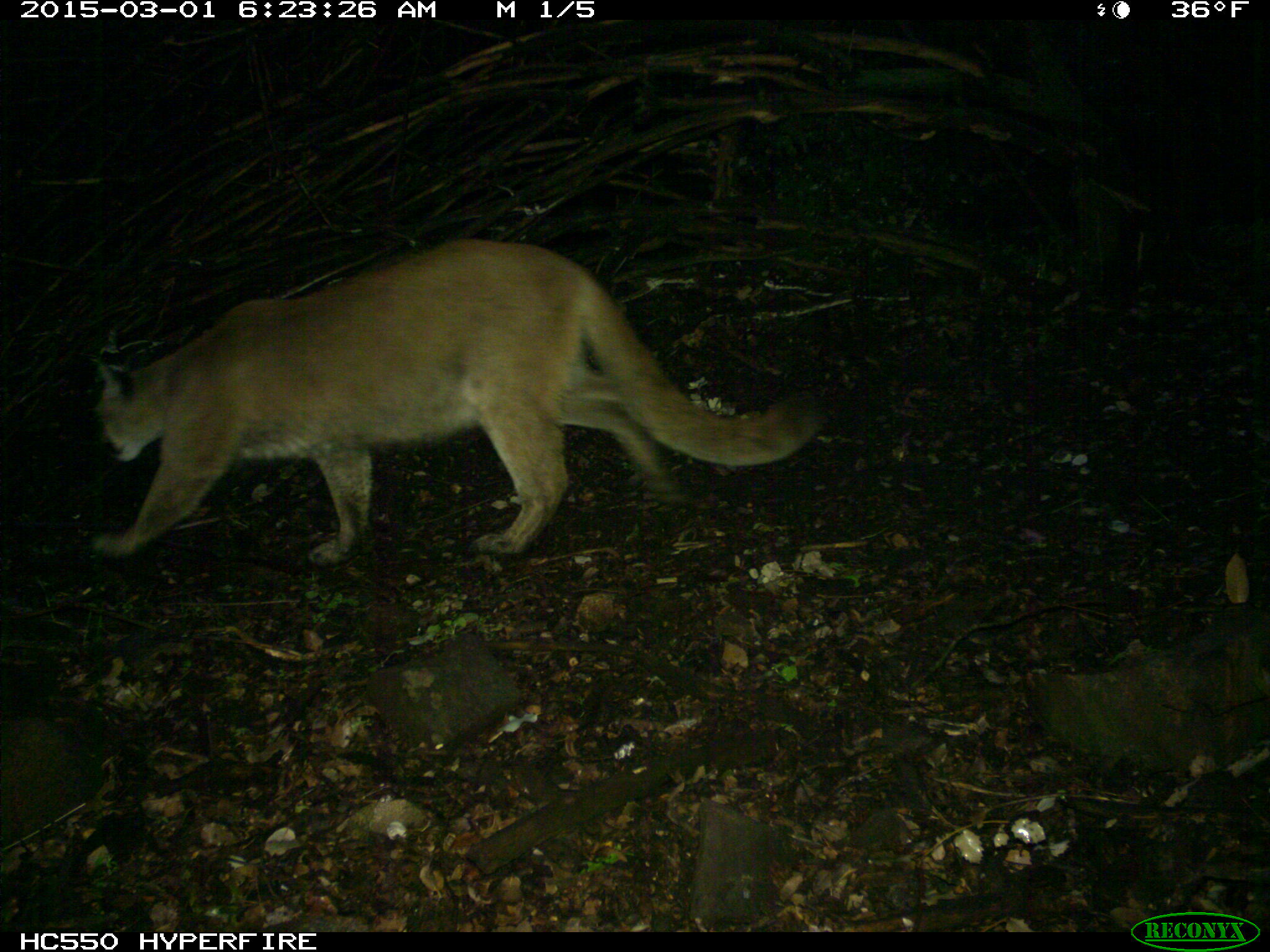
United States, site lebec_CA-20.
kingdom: Animalia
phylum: Chordata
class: Mammalia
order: Carnivora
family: Felidae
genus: Puma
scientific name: Puma concolor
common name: mountain lion